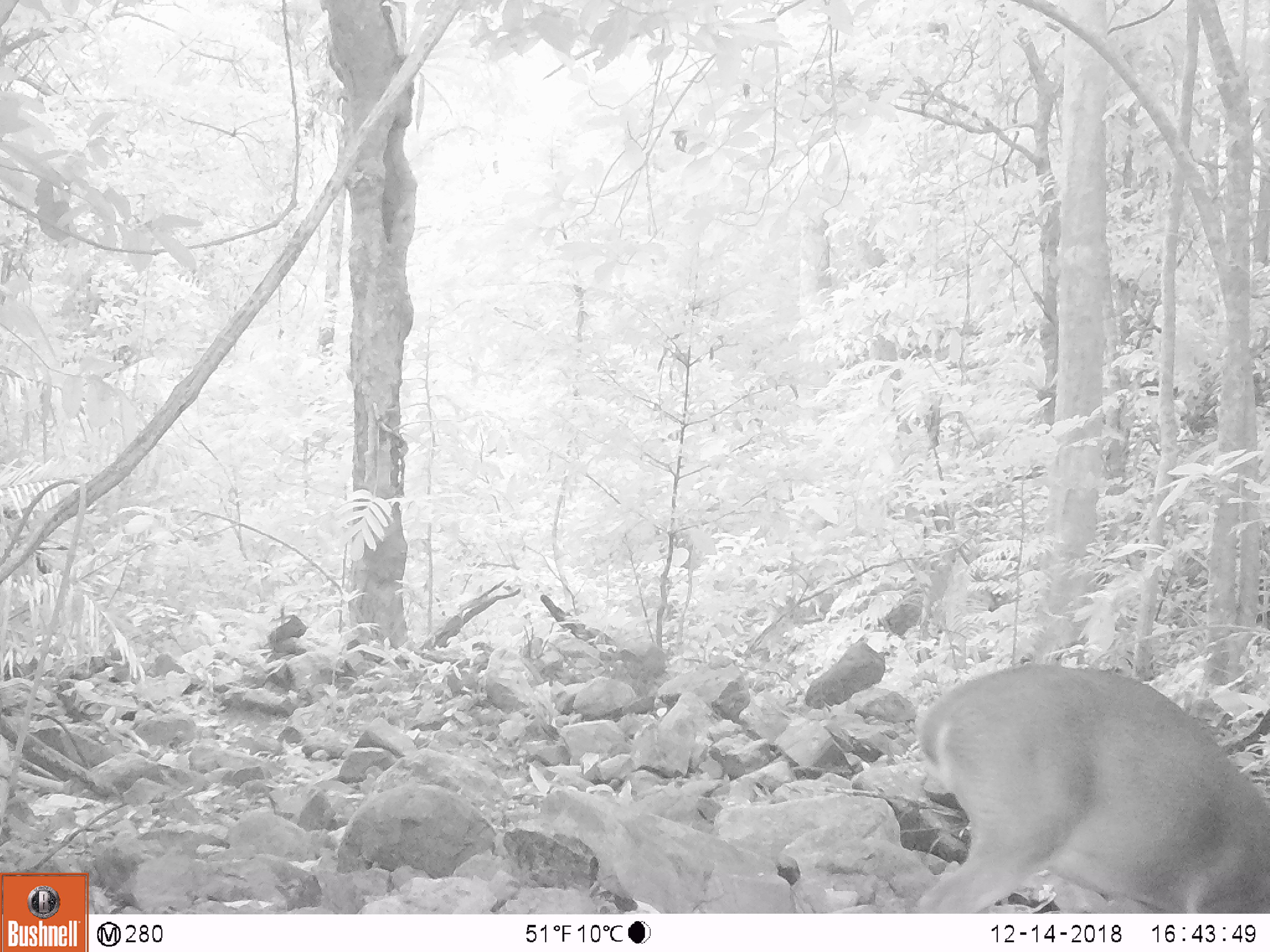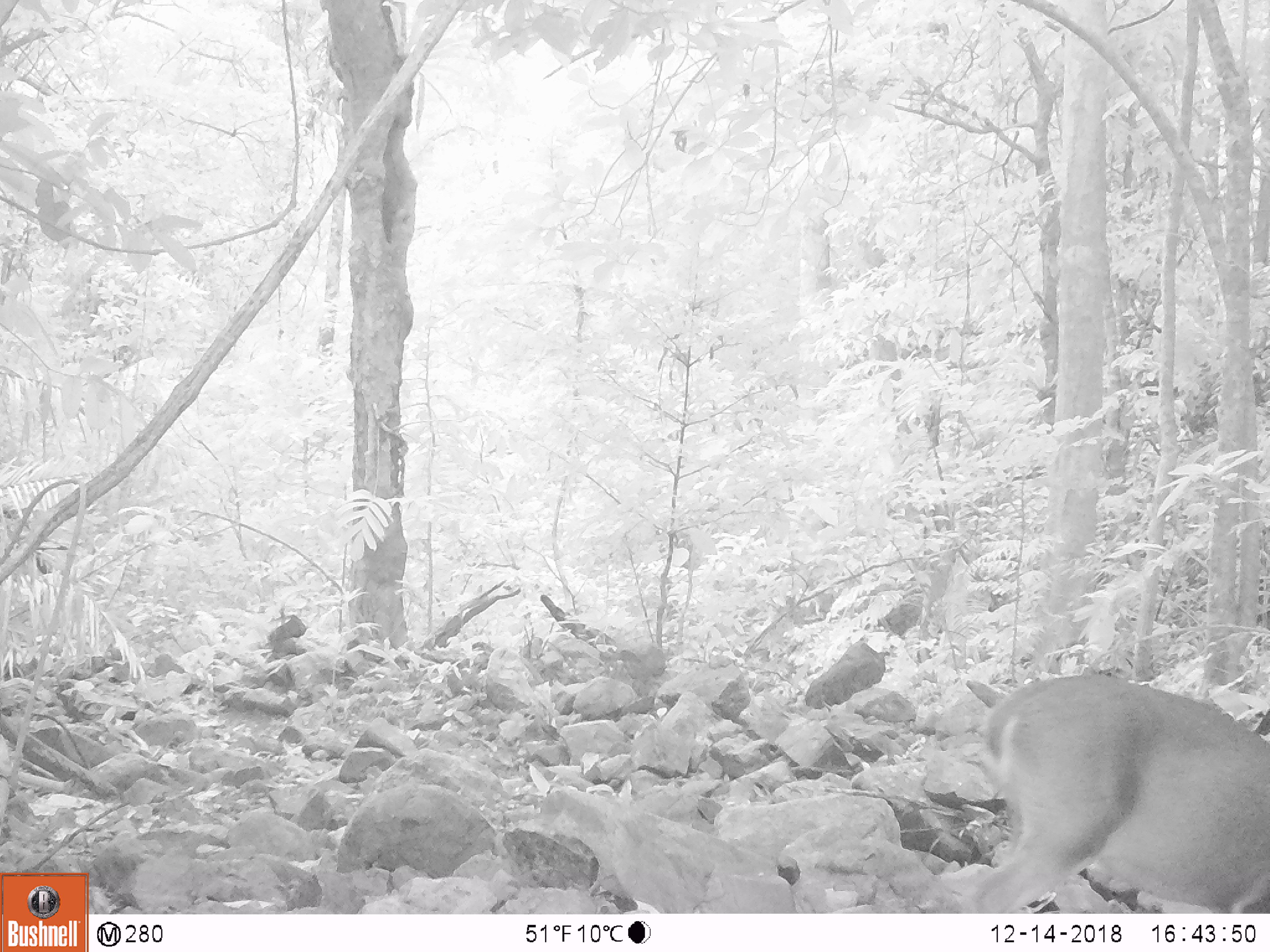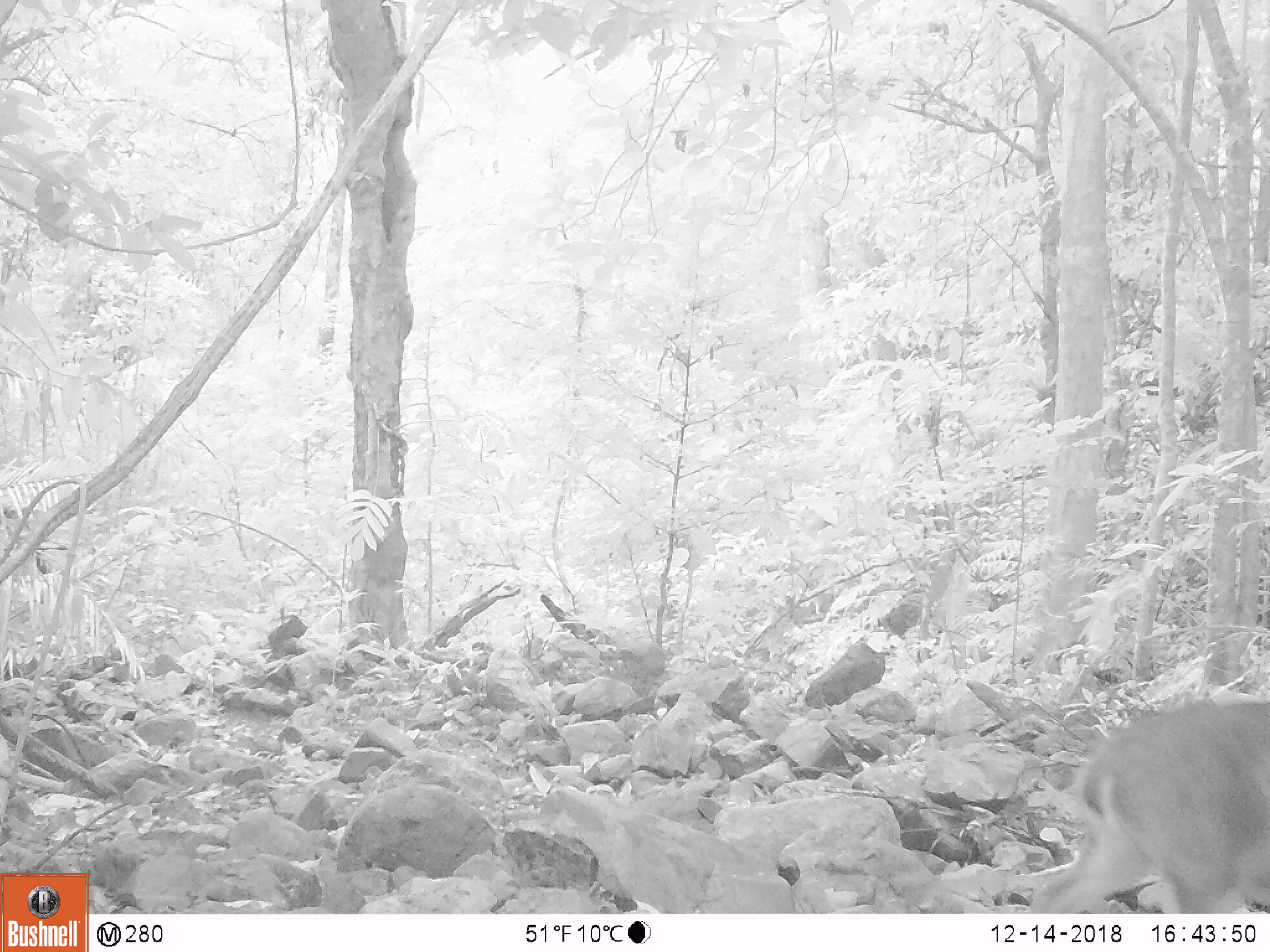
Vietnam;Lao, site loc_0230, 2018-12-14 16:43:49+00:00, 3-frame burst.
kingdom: Animalia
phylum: Chordata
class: Mammalia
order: Artiodactyla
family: Cervidae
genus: Muntiacus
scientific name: Muntiacus vuquangensis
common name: large-antlered muntjac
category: large antlered muntjac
Large antlered muntjac (large-antlered muntjac) (Muntiacus vuquangensis). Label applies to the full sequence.